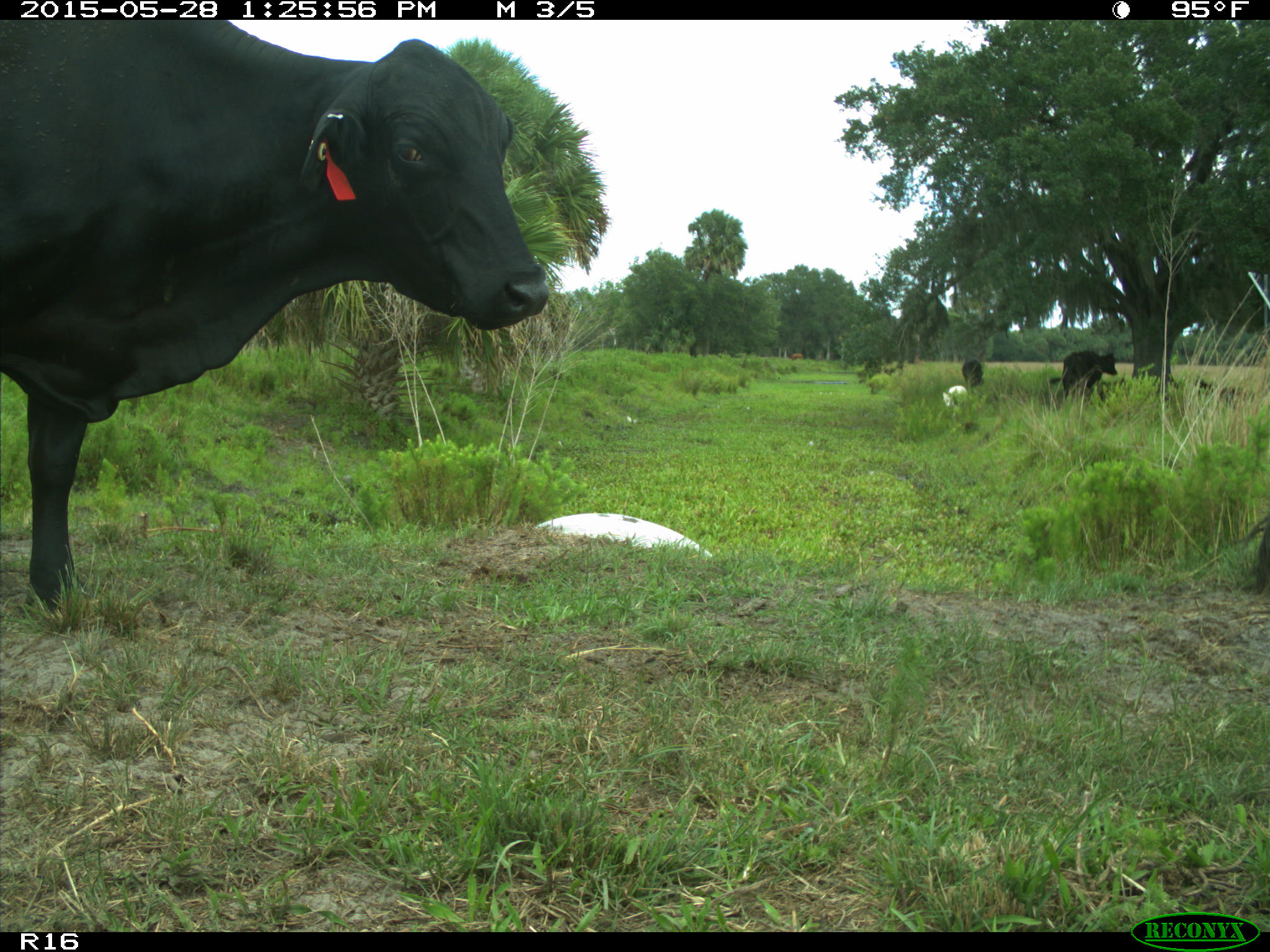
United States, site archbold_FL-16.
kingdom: Animalia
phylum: Chordata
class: Mammalia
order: Artiodactyla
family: Bovidae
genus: Bos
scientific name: Bos taurus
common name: domestic cow